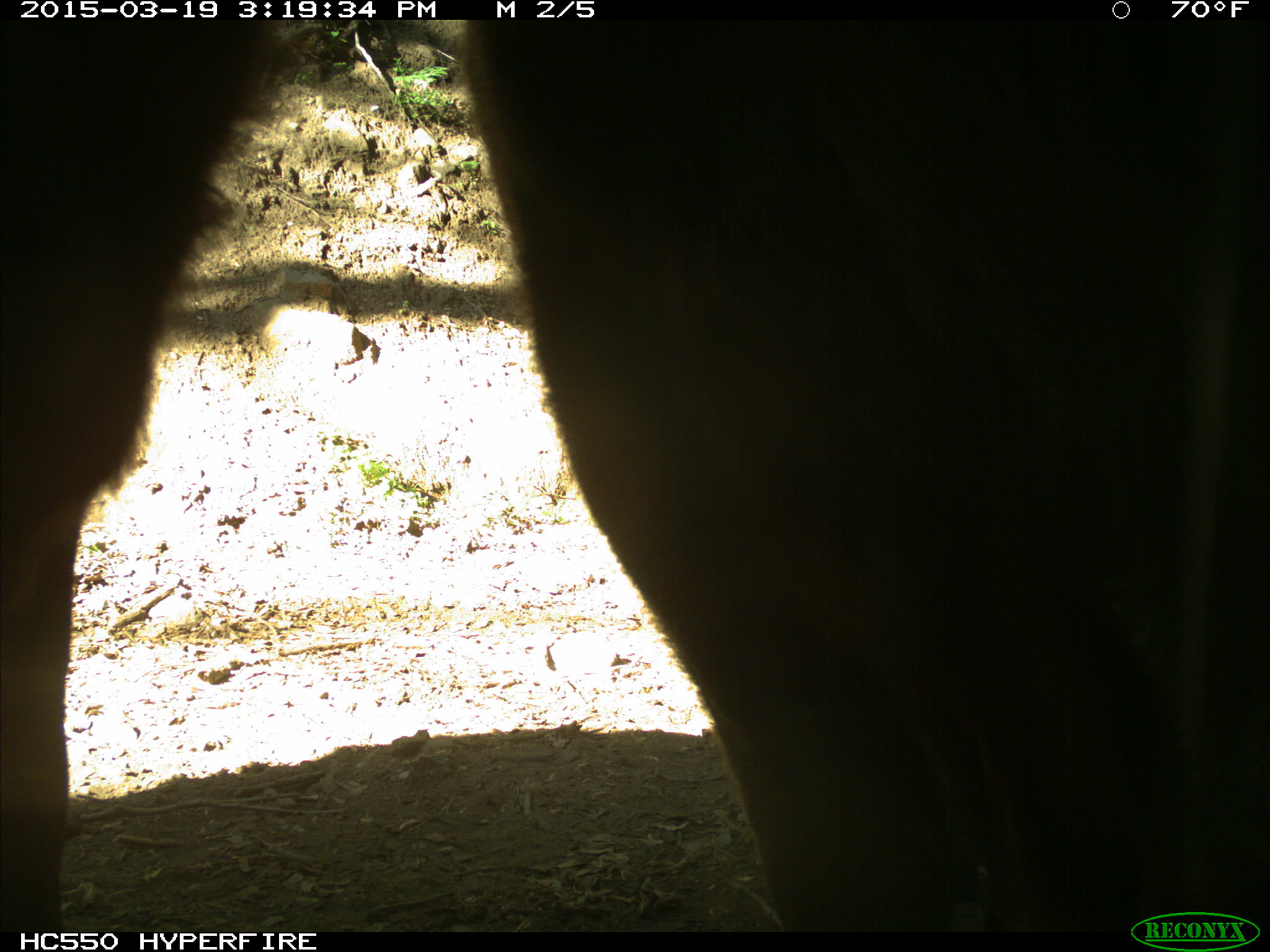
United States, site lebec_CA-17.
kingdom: Animalia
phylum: Chordata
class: Mammalia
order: Artiodactyla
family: Bovidae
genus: Bos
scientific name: Bos taurus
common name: domestic cow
Bos taurus (domestic cow).